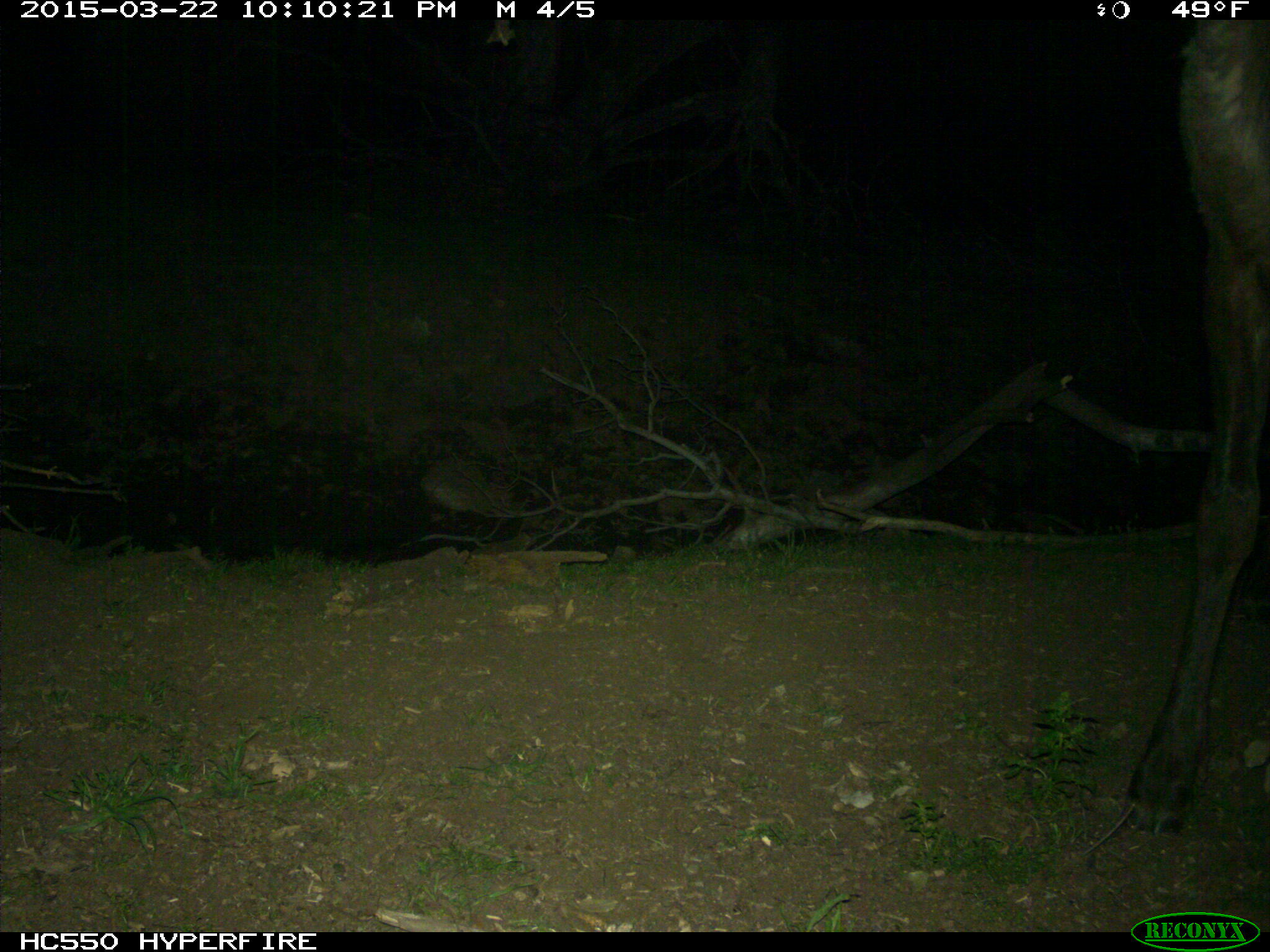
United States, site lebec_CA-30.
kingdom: Animalia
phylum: Chordata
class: Mammalia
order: Artiodactyla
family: Cervidae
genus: Cervus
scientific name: Cervus canadensis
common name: elk